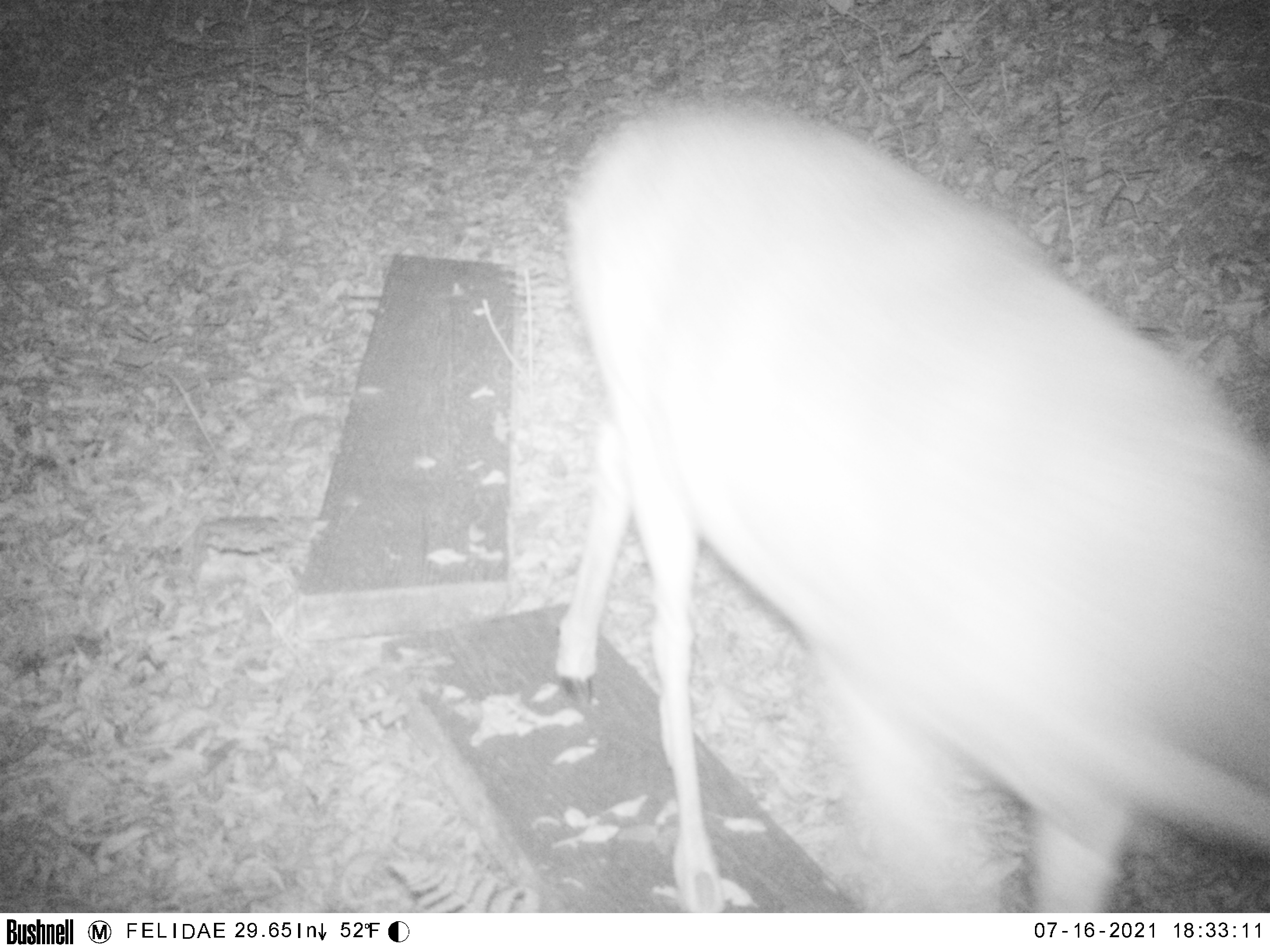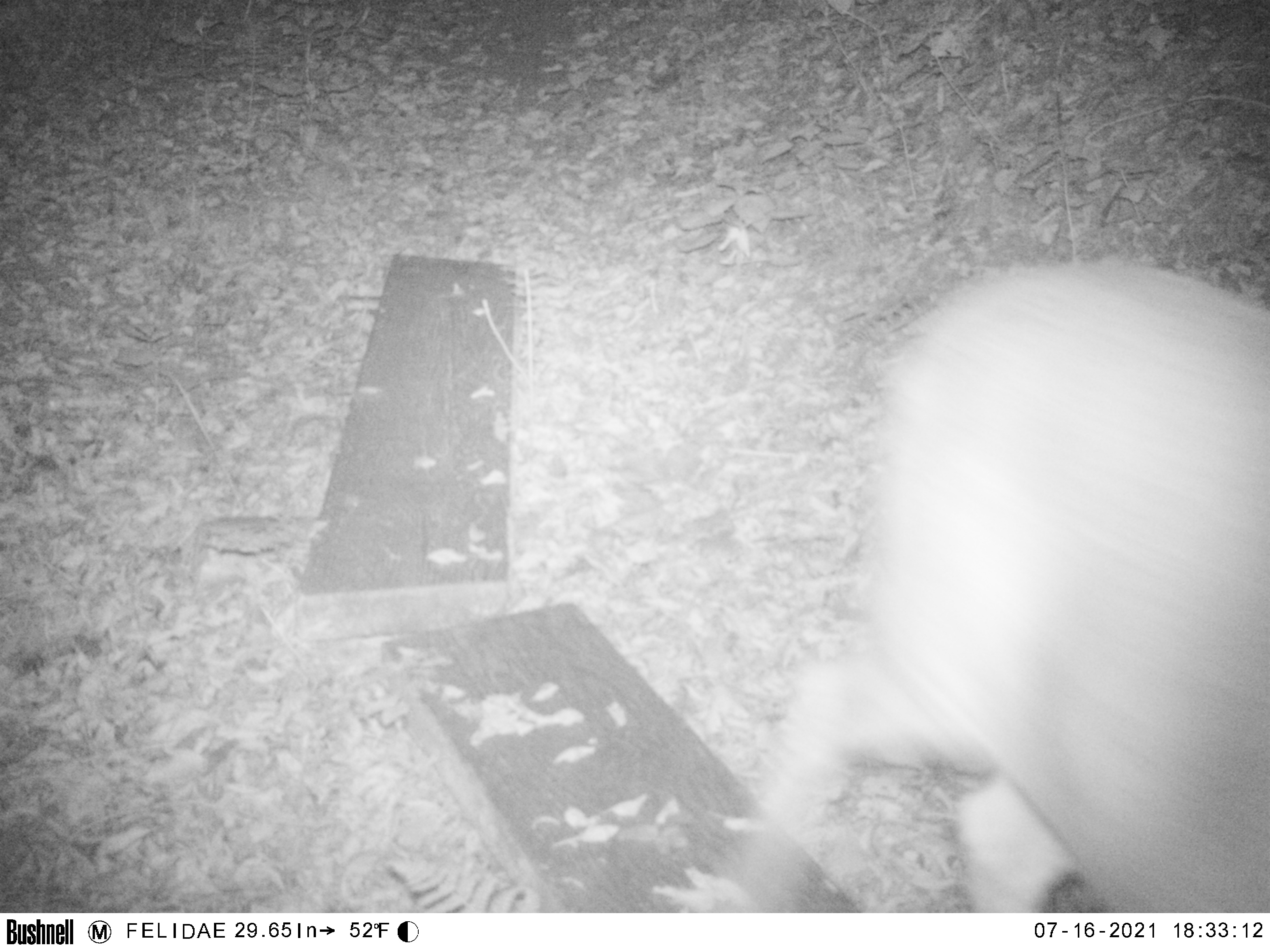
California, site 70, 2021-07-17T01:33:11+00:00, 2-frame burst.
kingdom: Animalia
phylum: Chordata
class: Mammalia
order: Artiodactyla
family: Cervidae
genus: Odocoileus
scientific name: Odocoileus hemionus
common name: mule deer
Mule deer (Odocoileus hemionus).